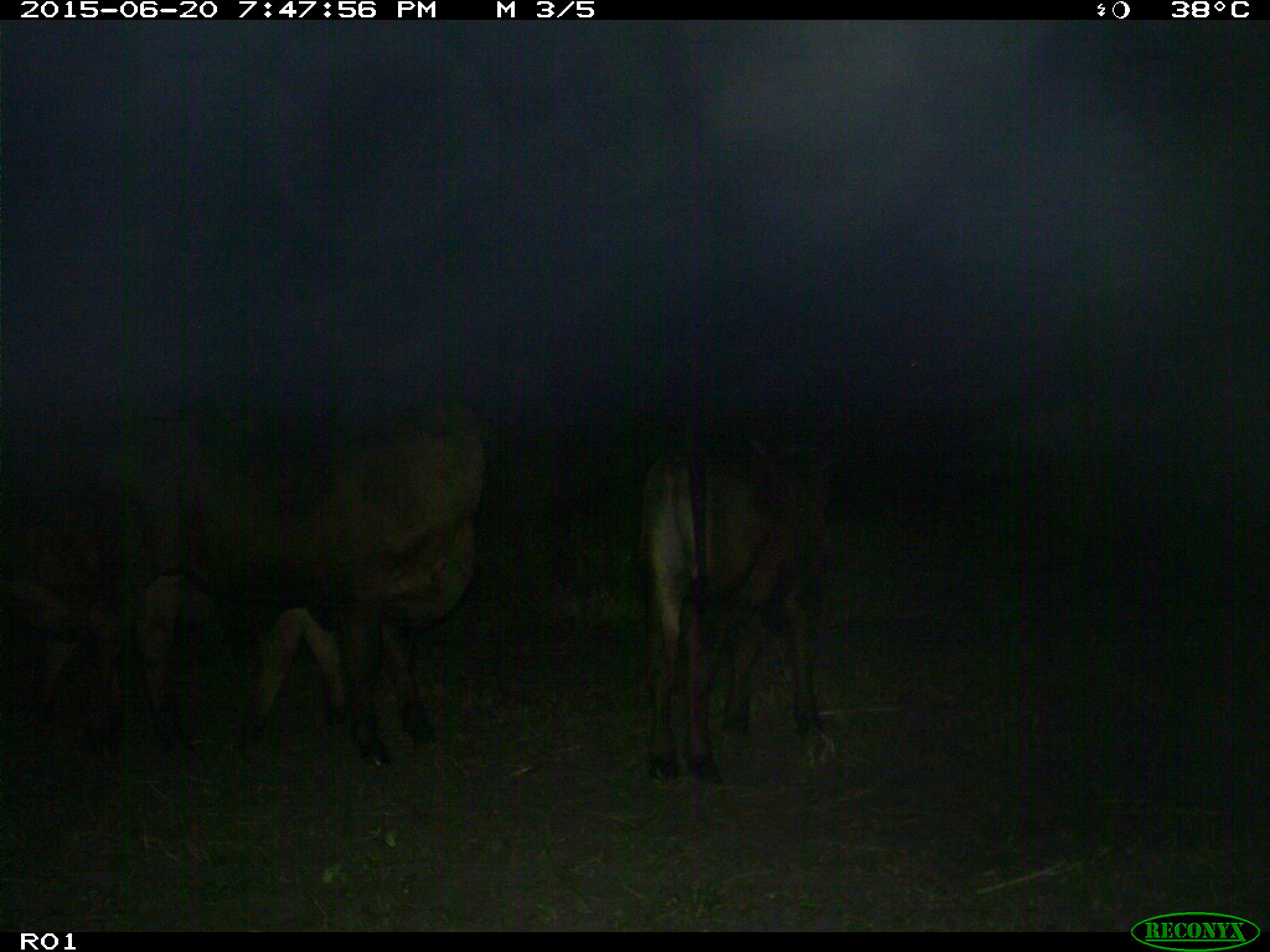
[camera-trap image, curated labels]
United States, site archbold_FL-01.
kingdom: Animalia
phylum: Chordata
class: Mammalia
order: Artiodactyla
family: Bovidae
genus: Bos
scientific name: Bos taurus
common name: domestic cow